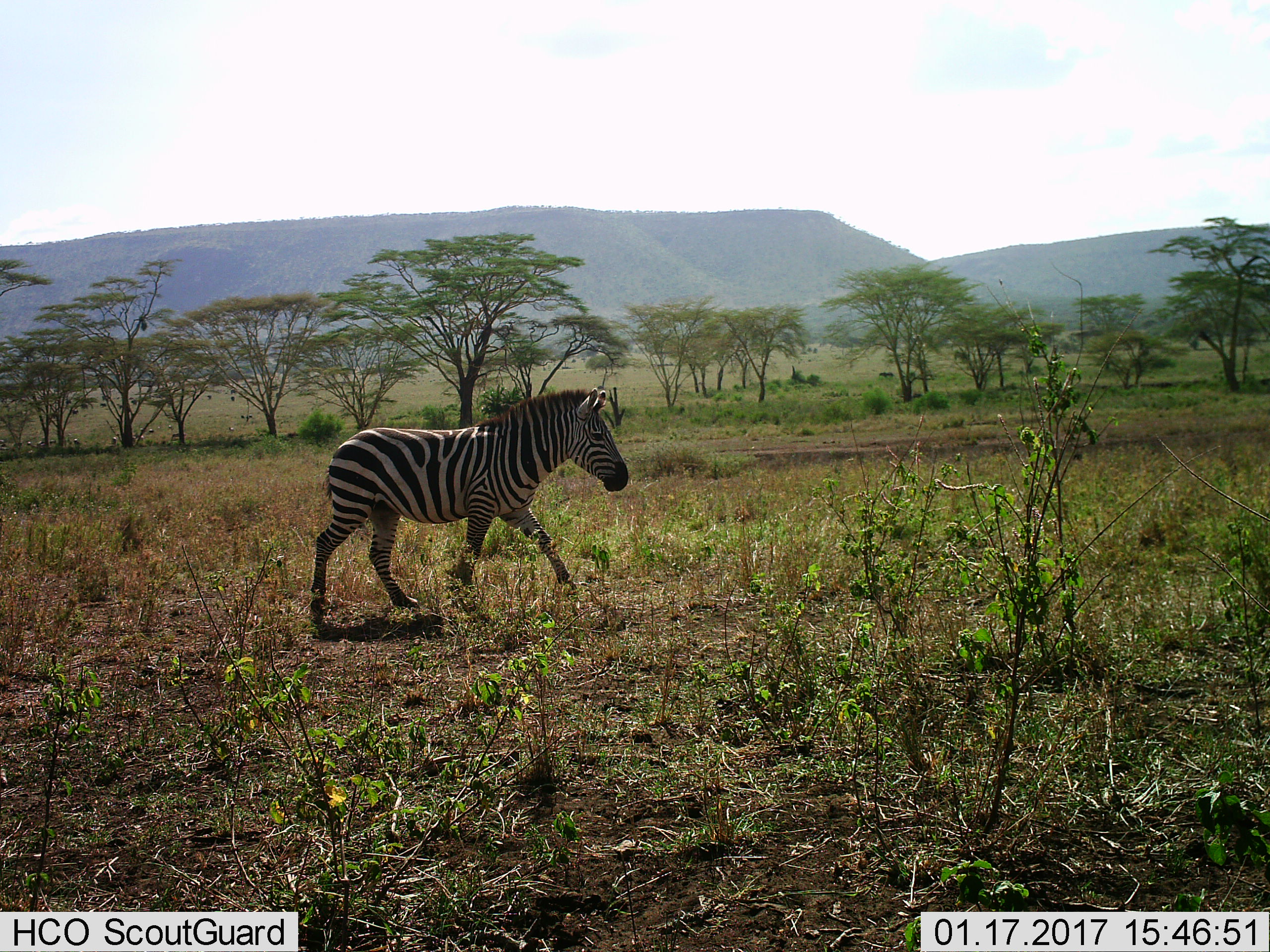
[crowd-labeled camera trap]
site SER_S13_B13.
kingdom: Animalia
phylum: Chordata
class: Mammalia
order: Perissodactyla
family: Equidae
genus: Equus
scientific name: Equus quagga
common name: plains zebra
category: zebraplains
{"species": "zebraplains (plains zebra) (Equus quagga)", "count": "1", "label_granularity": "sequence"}